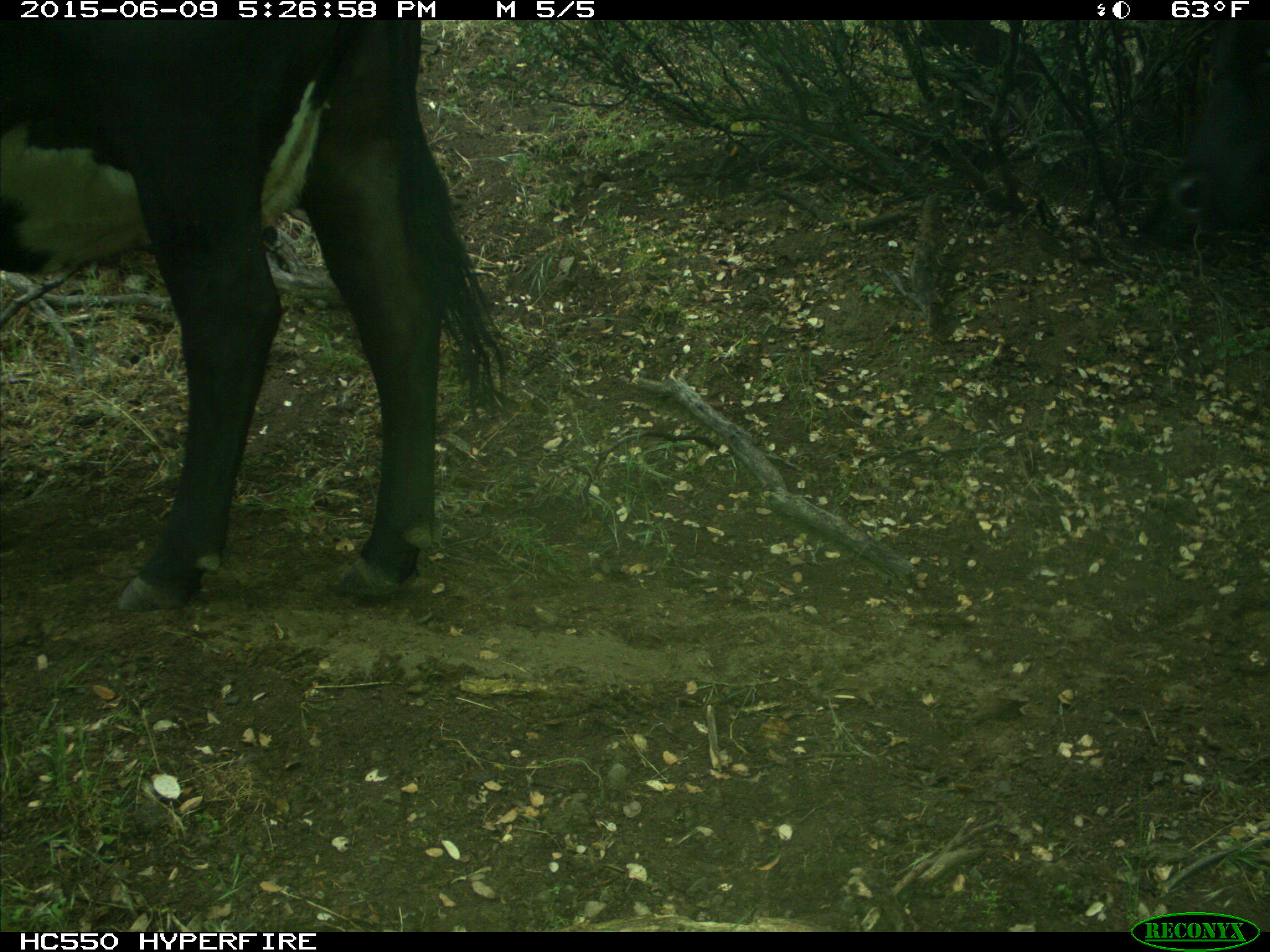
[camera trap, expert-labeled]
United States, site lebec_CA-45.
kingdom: Animalia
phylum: Chordata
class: Mammalia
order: Artiodactyla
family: Bovidae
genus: Bos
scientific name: Bos taurus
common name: domestic cow